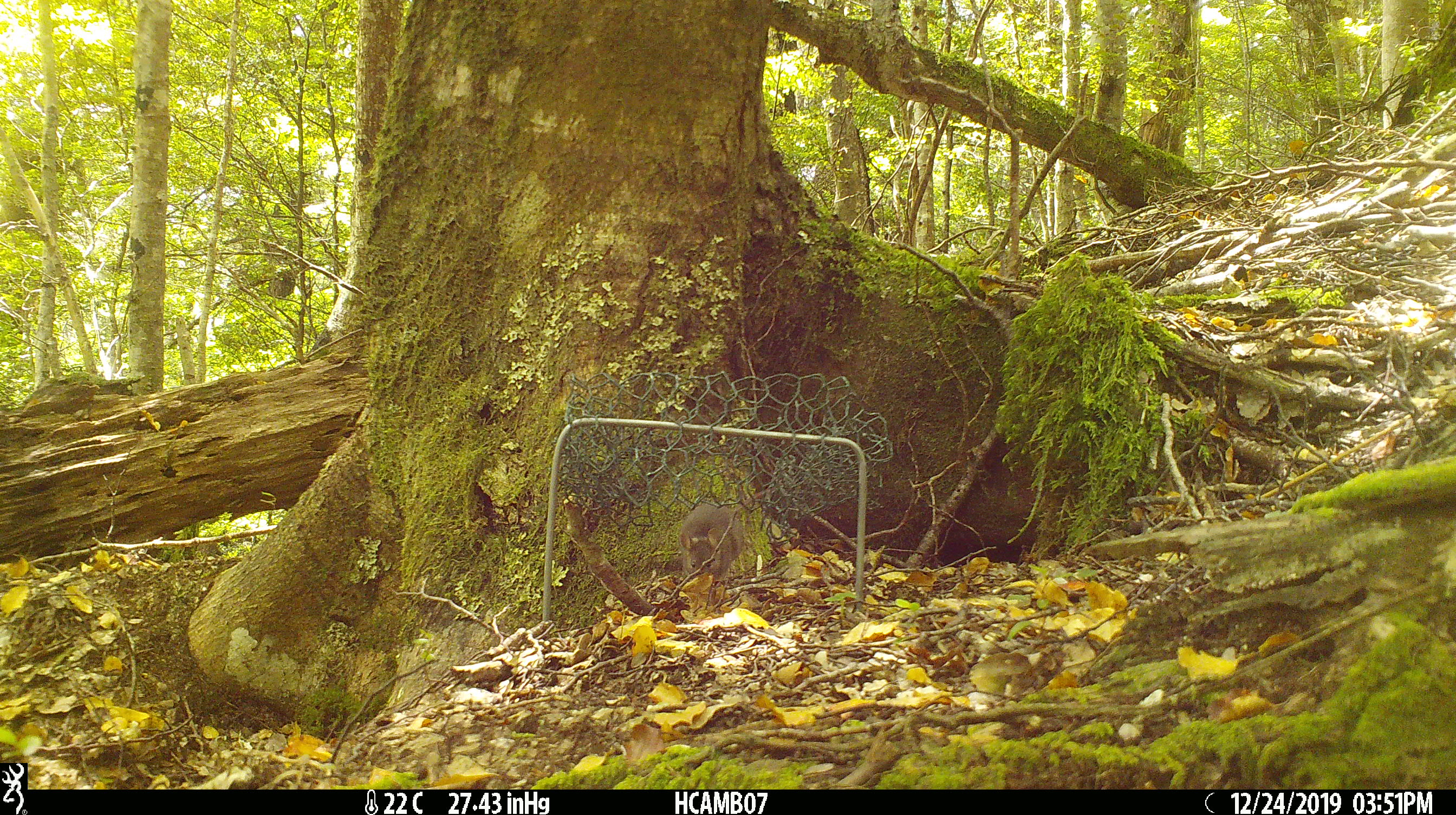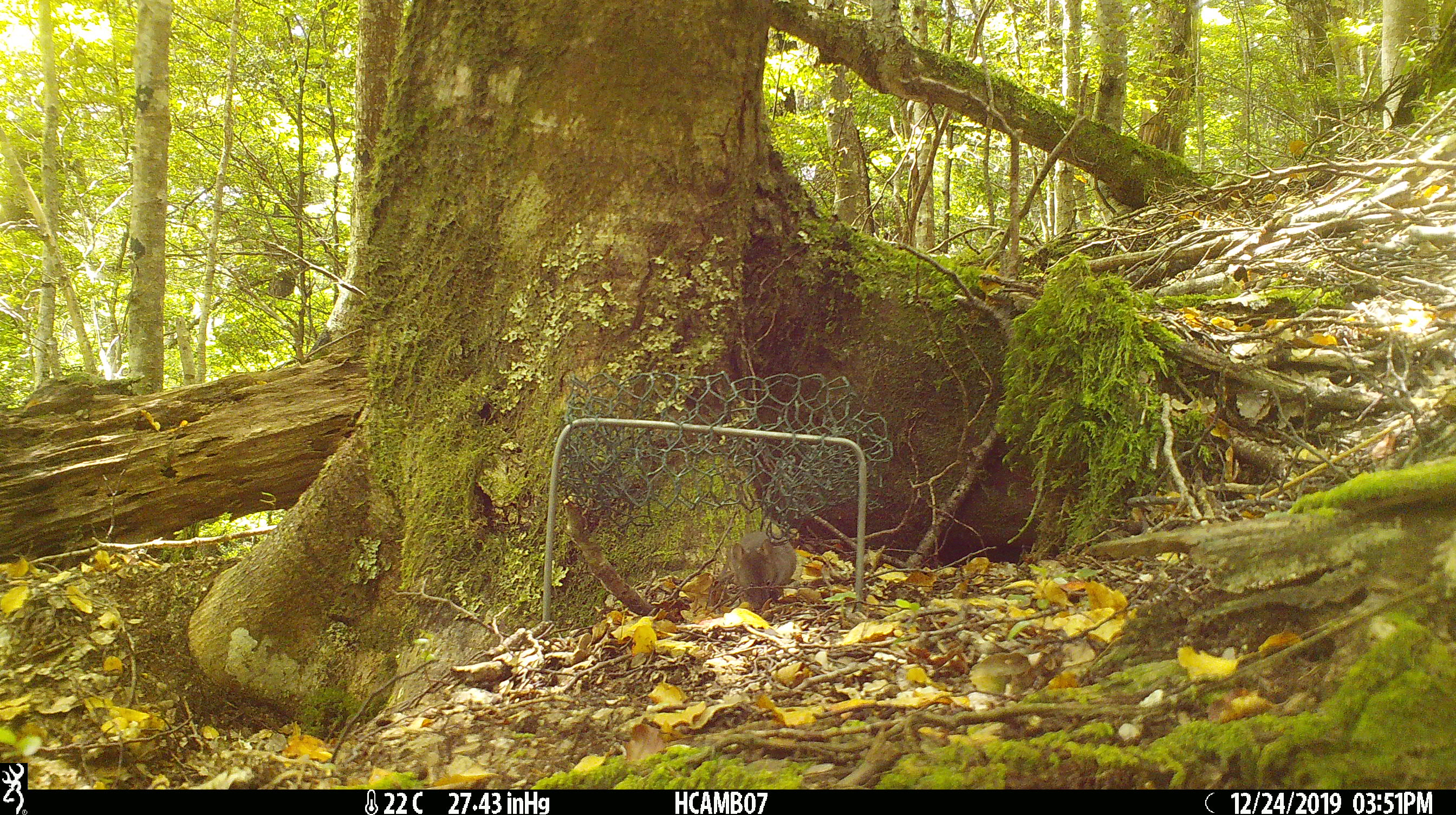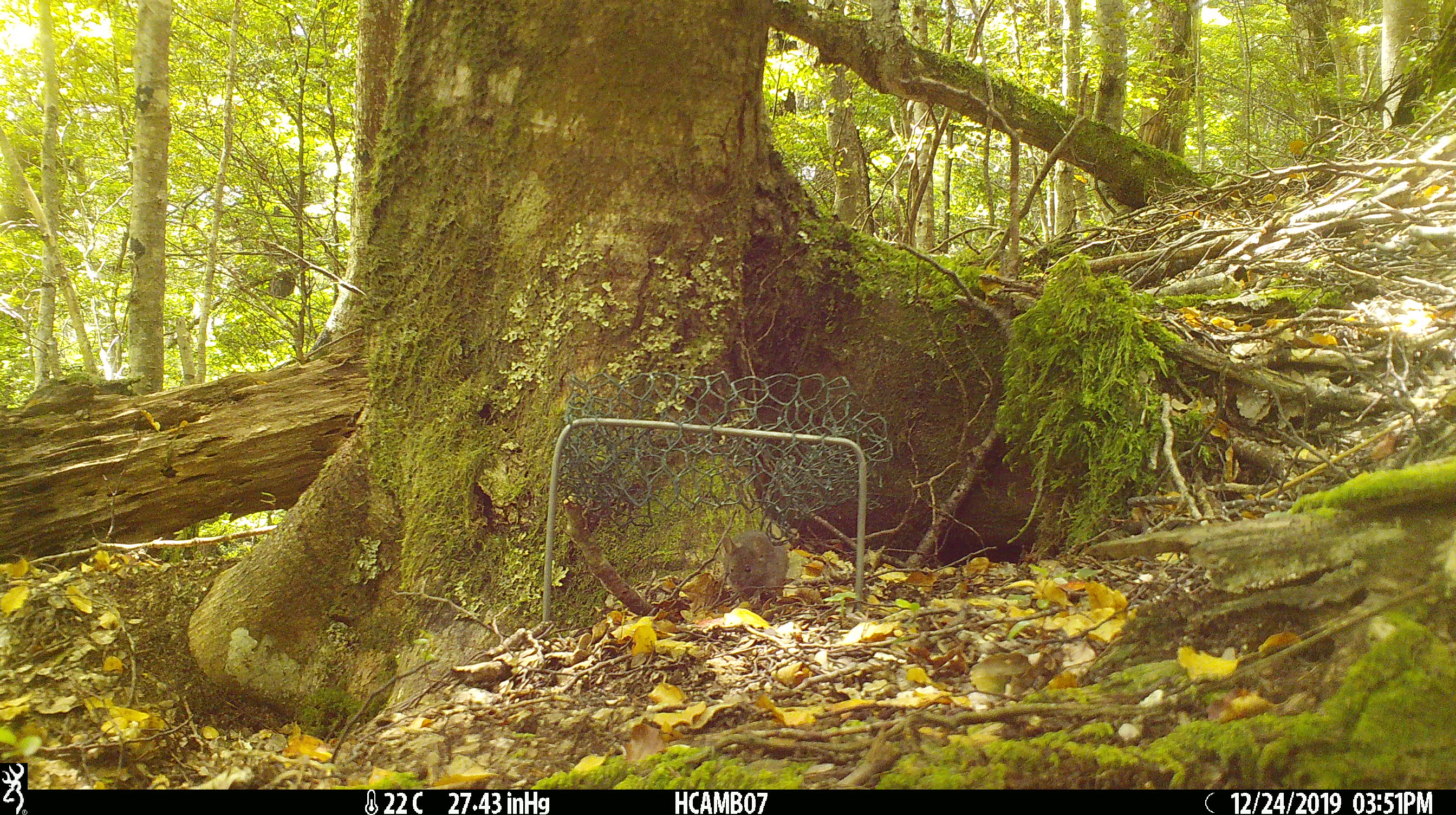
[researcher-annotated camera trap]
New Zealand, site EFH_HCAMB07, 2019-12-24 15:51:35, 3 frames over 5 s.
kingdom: Animalia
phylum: Chordata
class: Mammalia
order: Rodentia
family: Muridae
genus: Mus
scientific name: Mus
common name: mouse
Mouse (Mus).